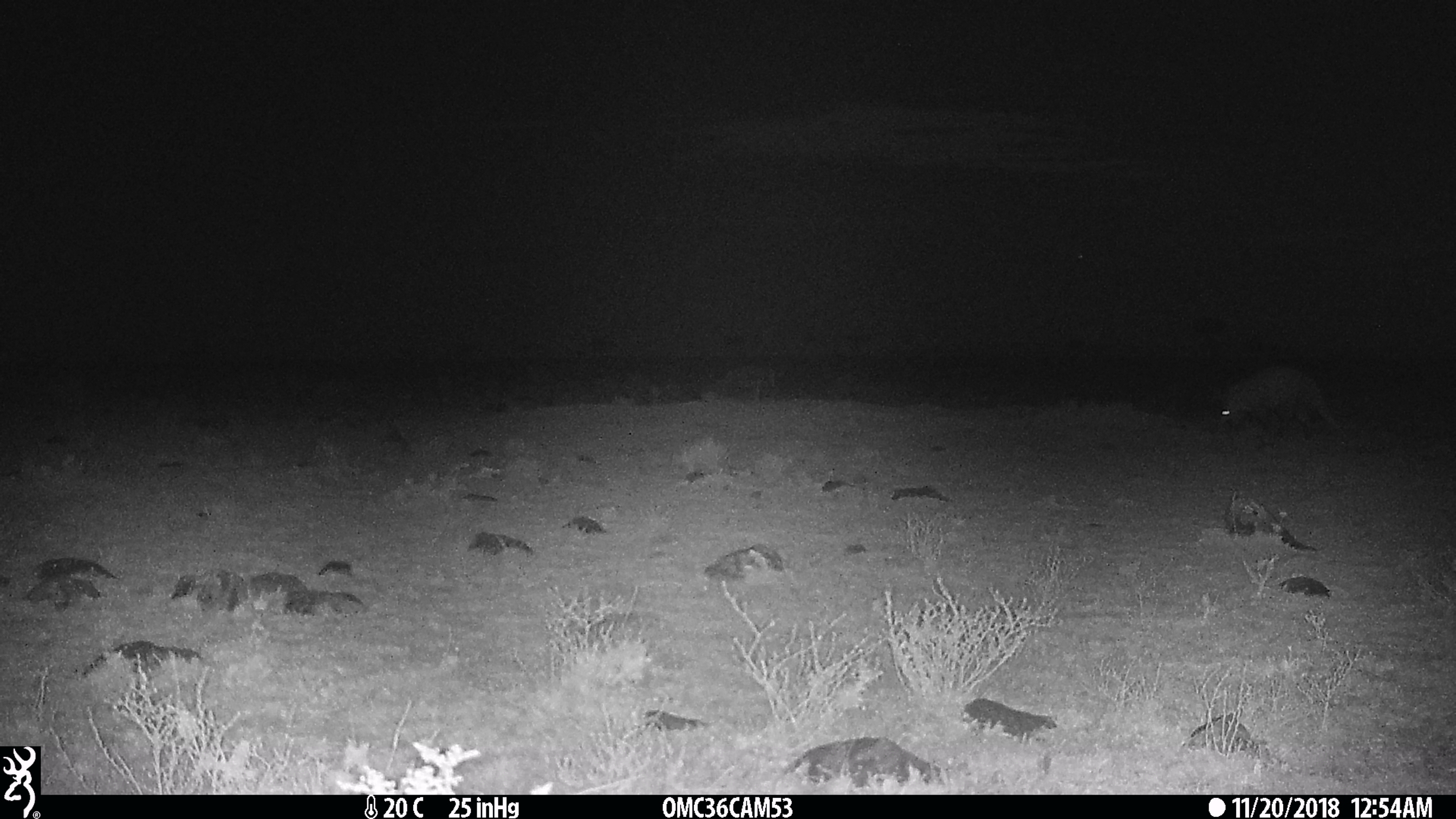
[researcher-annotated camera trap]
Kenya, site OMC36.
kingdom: Animalia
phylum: Chordata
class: Mammalia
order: Tubulidentata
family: Orycteropodidae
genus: Orycteropus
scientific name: Orycteropus afer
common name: aardvark